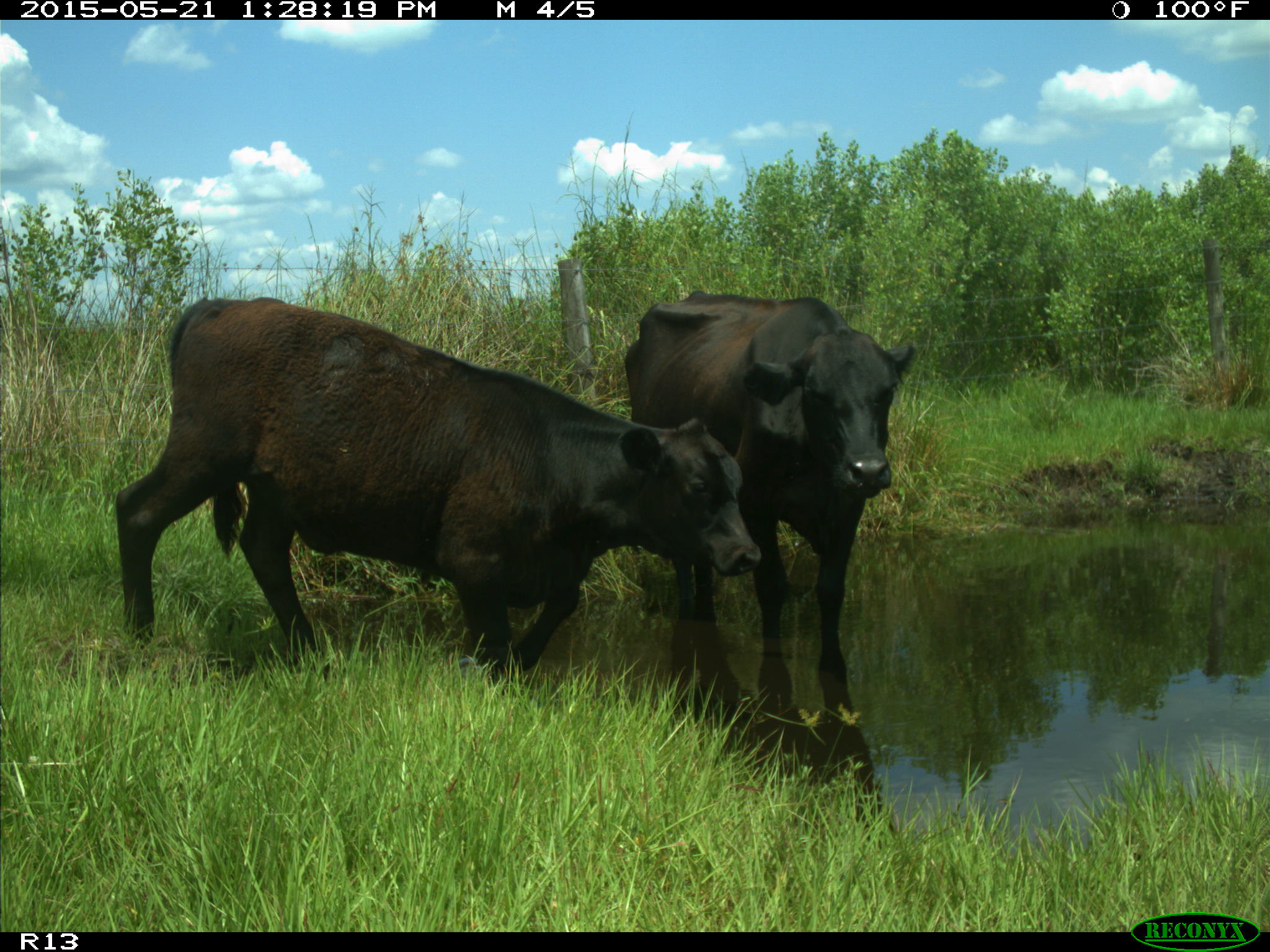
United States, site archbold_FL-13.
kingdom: Animalia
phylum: Chordata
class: Mammalia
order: Artiodactyla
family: Bovidae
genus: Bos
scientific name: Bos taurus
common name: domestic cow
Bos taurus (domestic cow).